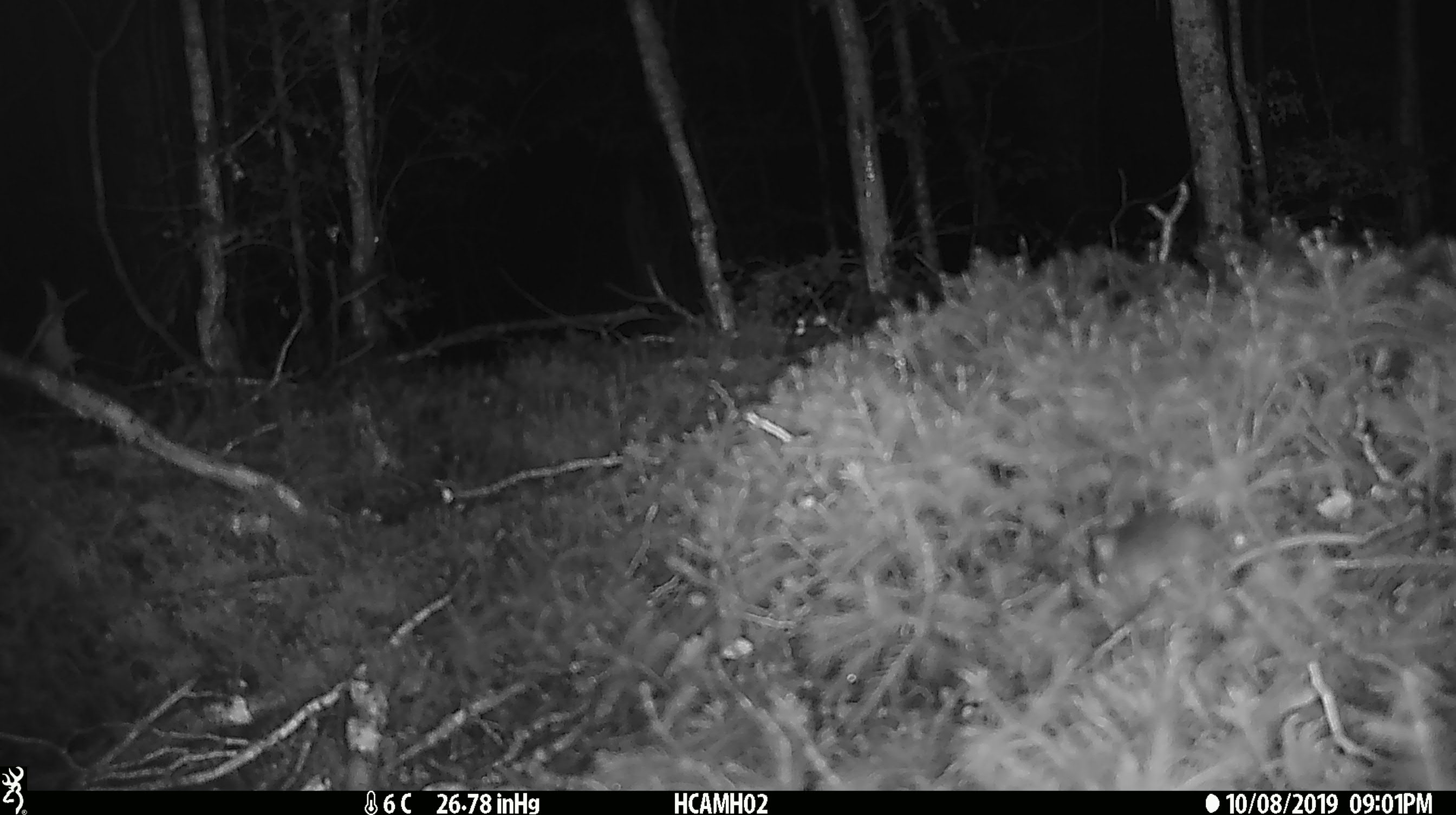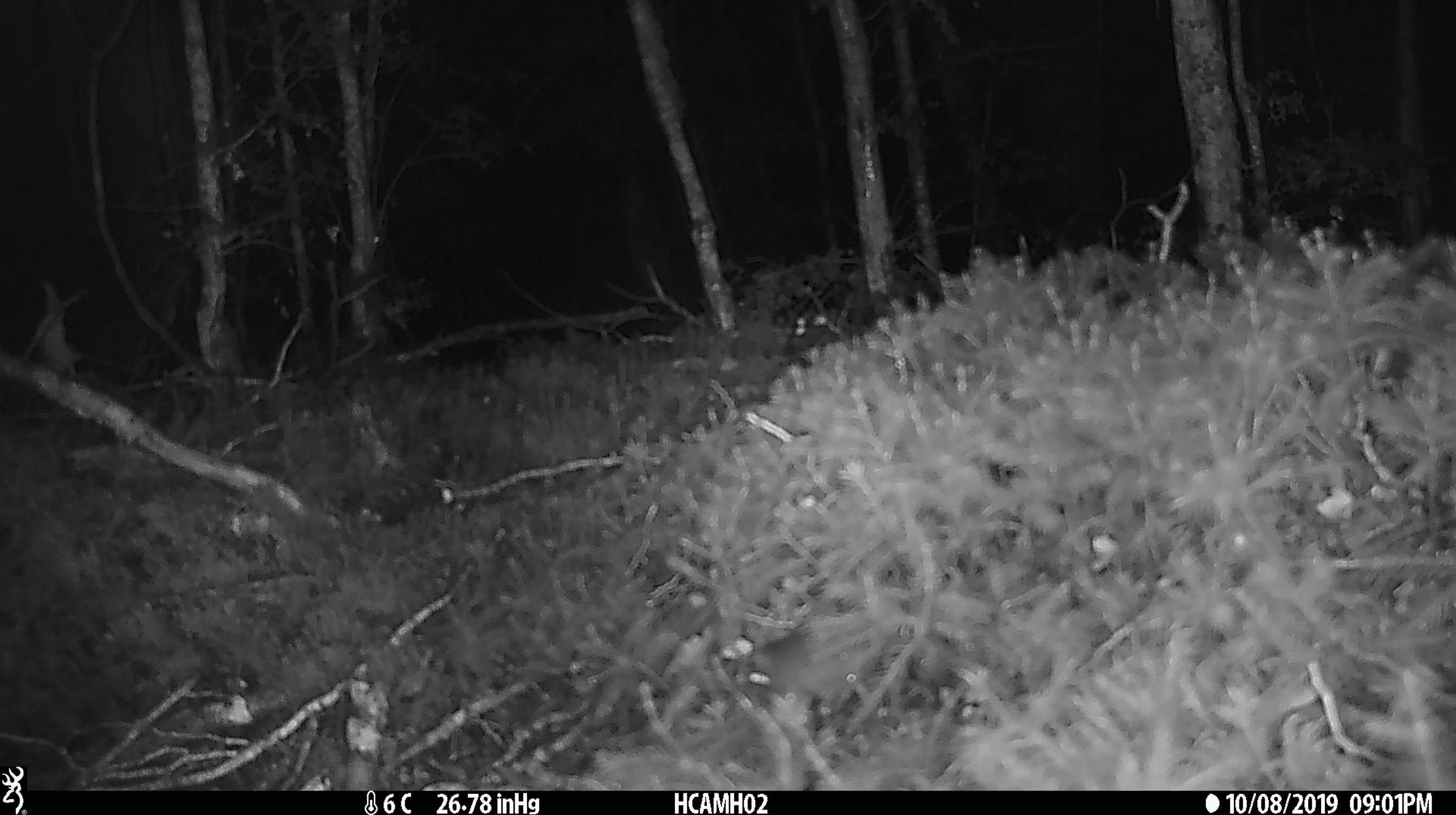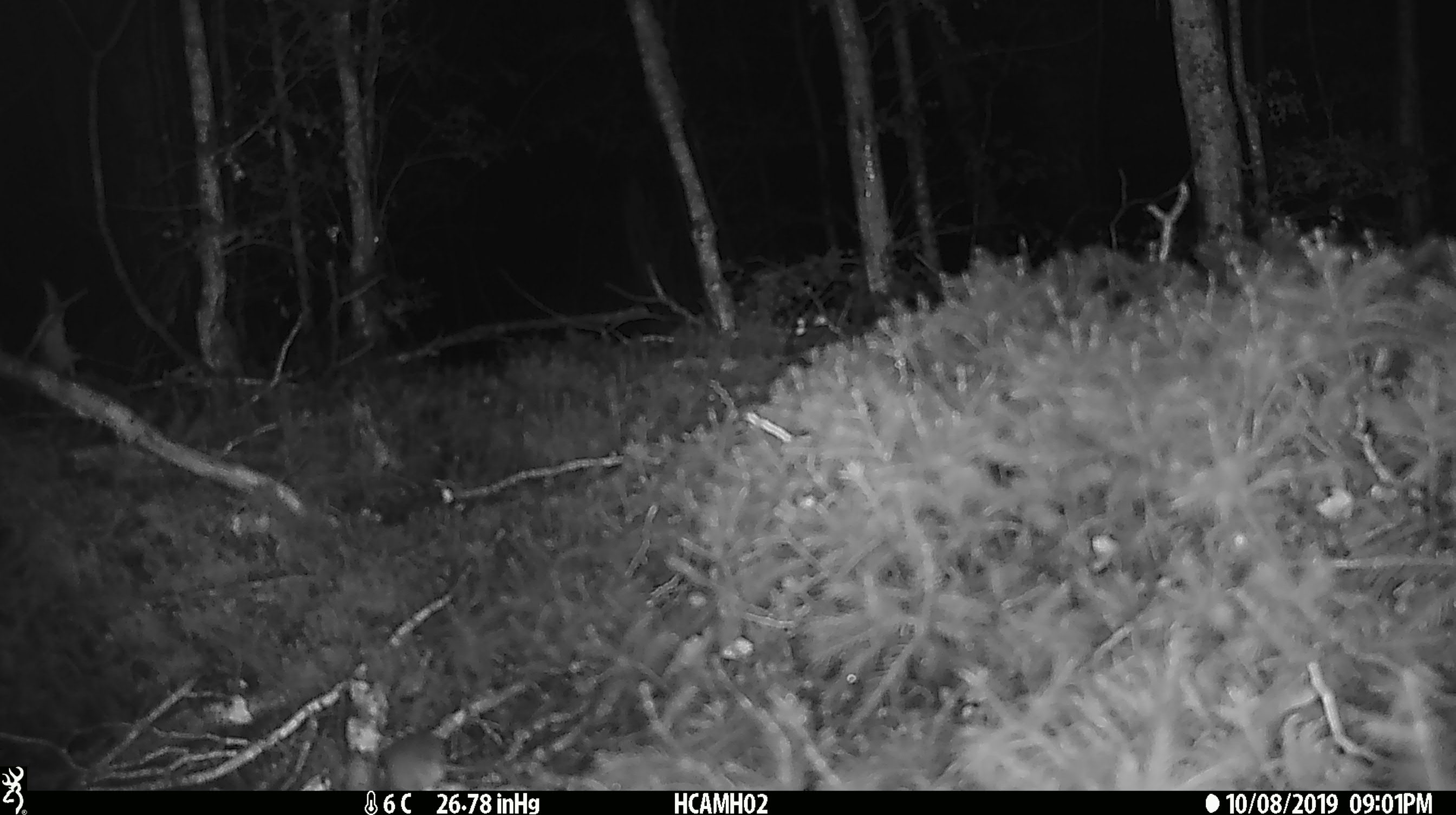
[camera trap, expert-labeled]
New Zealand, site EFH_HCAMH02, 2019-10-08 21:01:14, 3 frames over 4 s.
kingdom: Animalia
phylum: Chordata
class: Mammalia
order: Rodentia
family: Muridae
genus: Mus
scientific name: Mus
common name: mouse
Mouse (Mus).